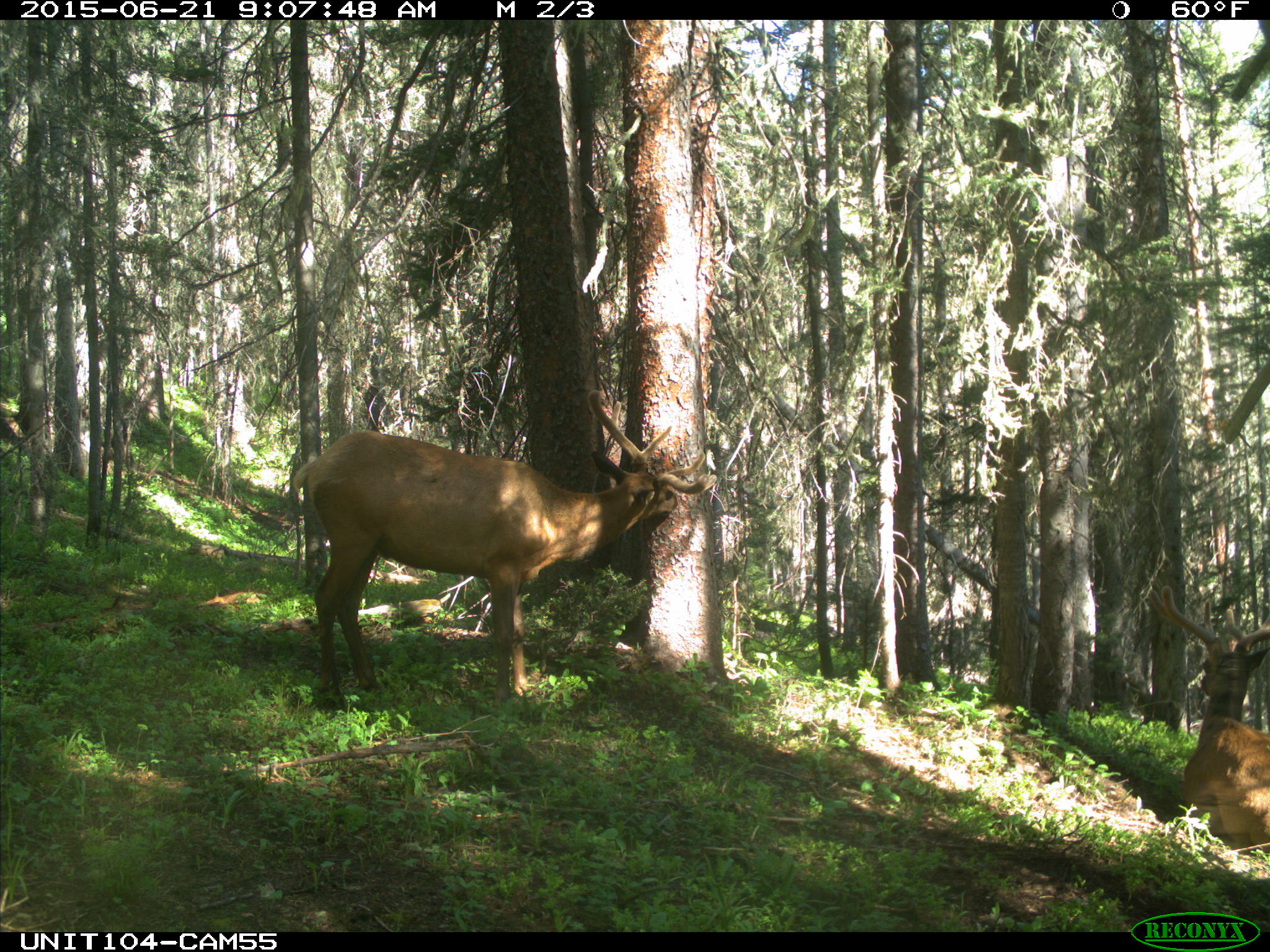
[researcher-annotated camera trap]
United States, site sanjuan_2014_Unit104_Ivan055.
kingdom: Animalia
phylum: Chordata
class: Mammalia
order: Artiodactyla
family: Cervidae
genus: Cervus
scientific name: Cervus elaphus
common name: red deer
Cervus elaphus (red deer).